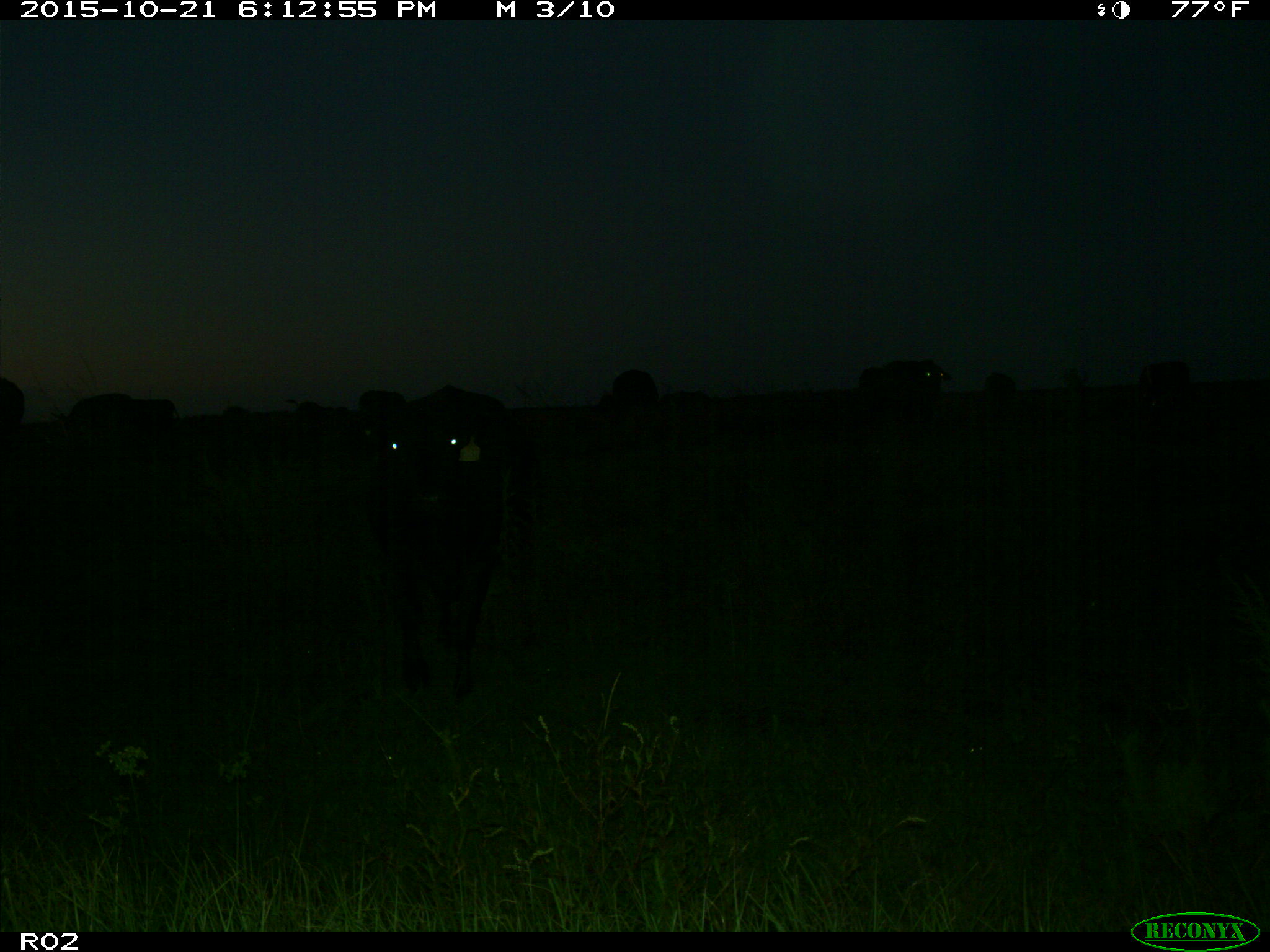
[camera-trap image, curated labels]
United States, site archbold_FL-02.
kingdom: Animalia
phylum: Chordata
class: Mammalia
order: Artiodactyla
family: Bovidae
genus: Bos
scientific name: Bos taurus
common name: domestic cow